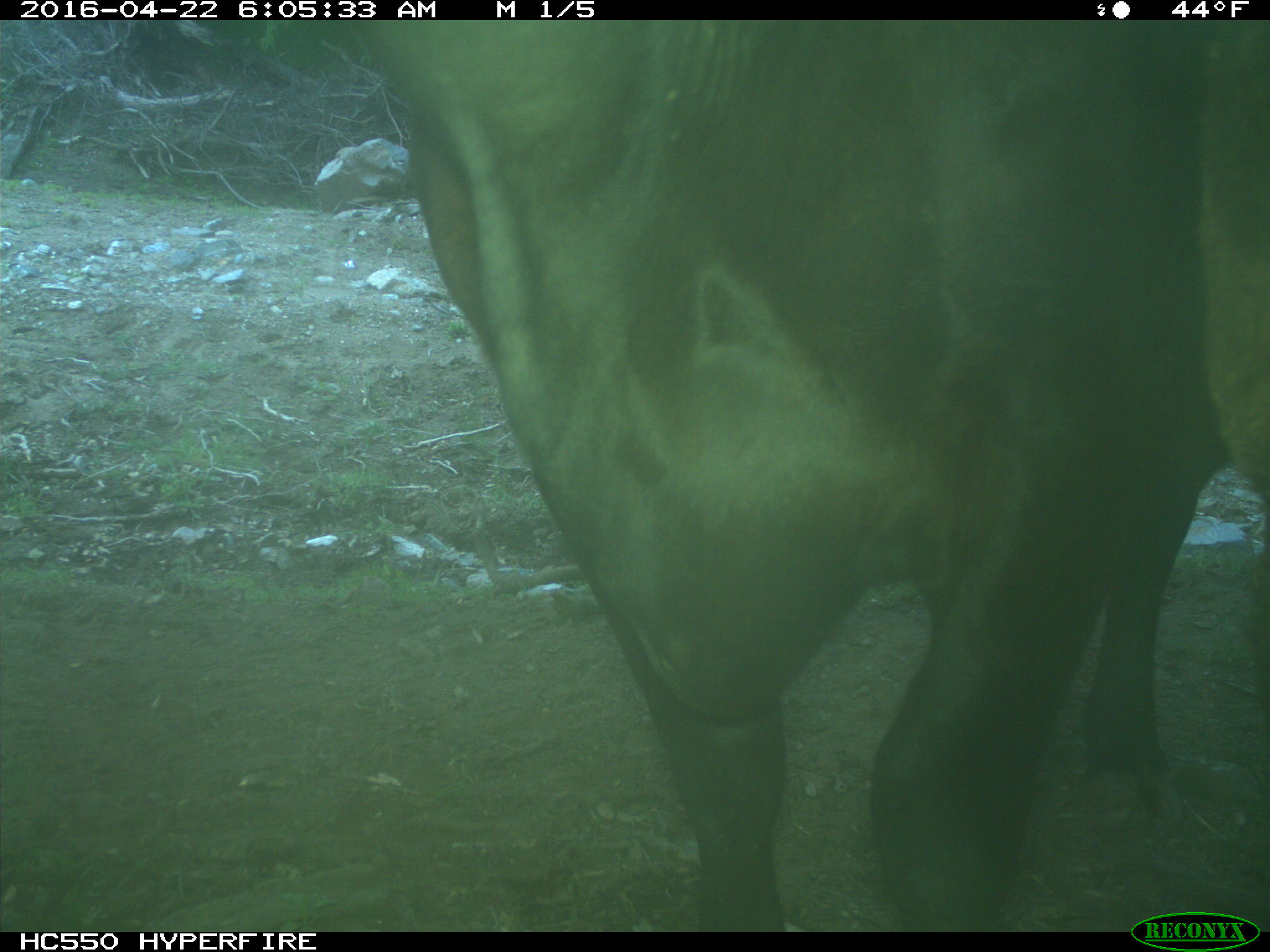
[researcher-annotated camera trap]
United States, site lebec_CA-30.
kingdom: Animalia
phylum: Chordata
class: Mammalia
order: Artiodactyla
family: Bovidae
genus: Bos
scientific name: Bos taurus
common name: domestic cow